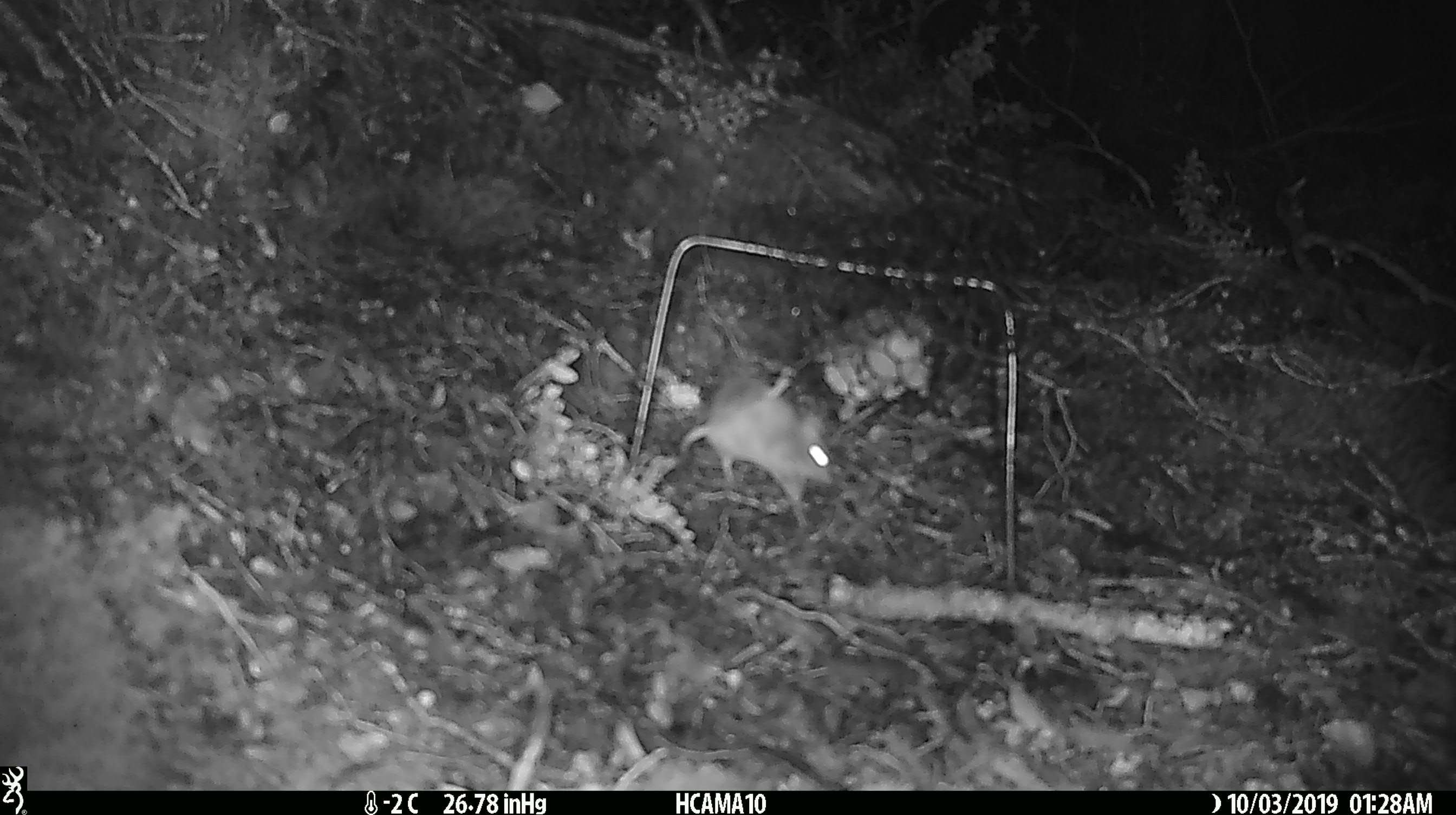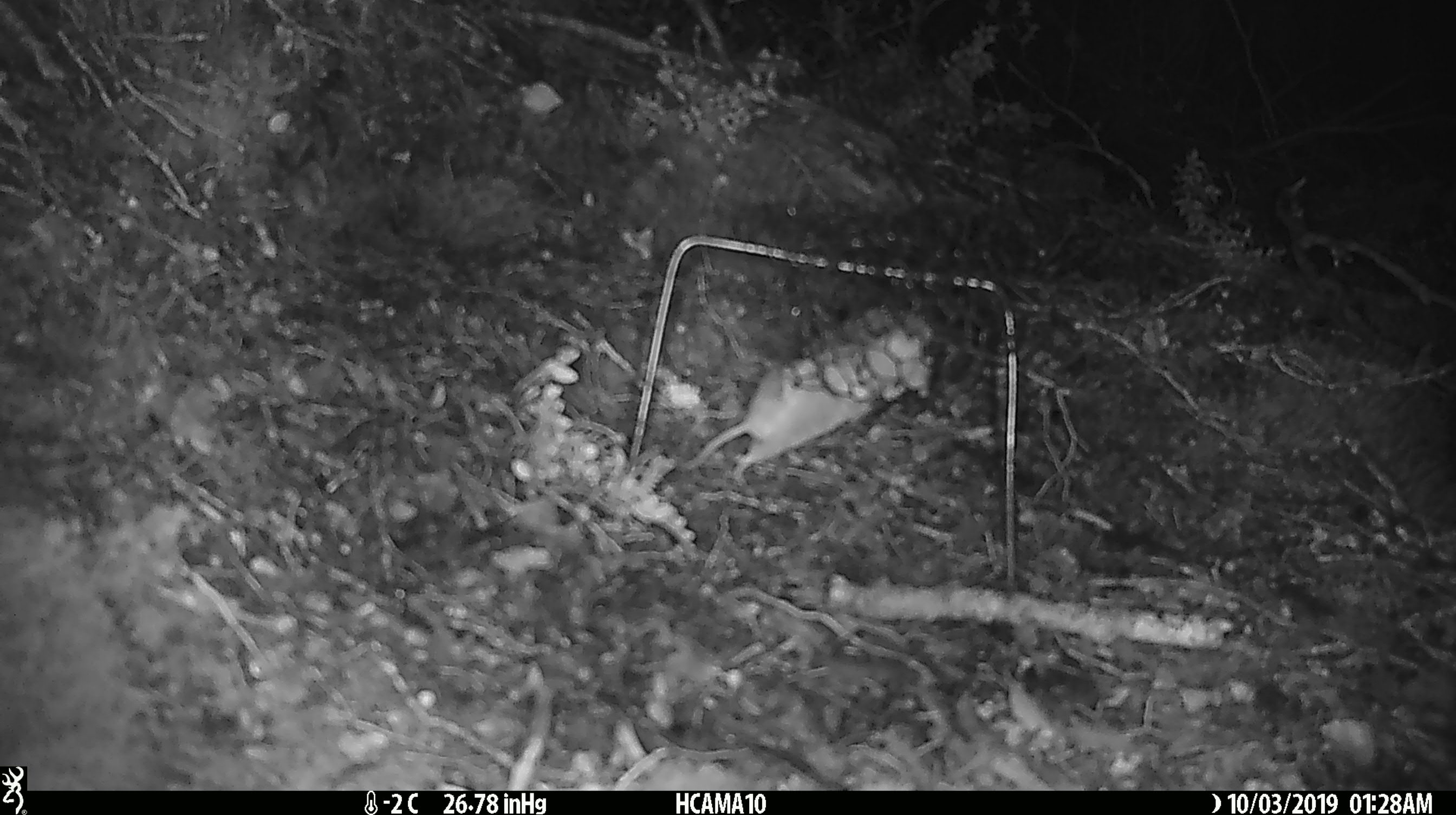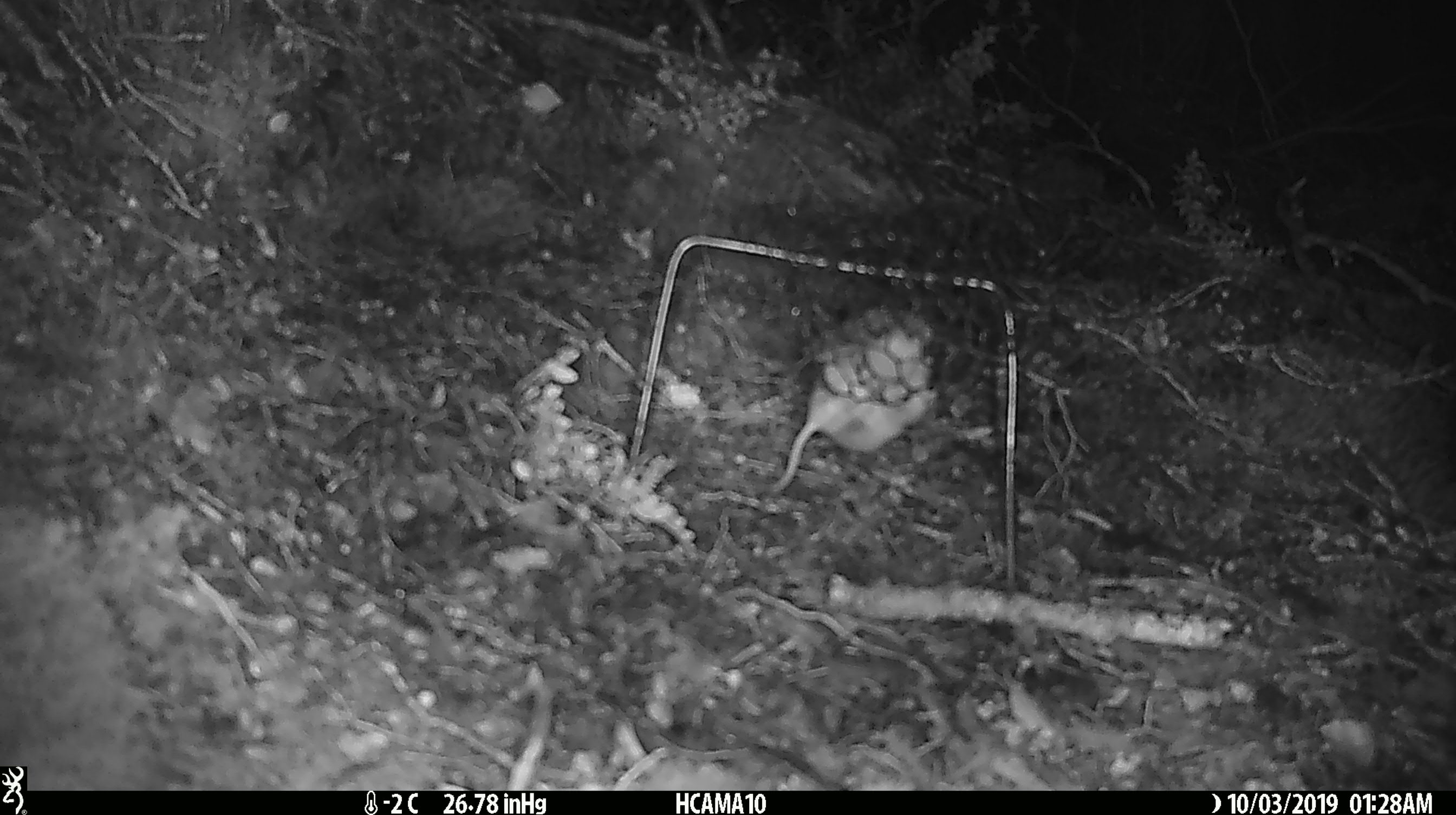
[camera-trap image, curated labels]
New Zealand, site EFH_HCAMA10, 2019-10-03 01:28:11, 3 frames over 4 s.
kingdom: Animalia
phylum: Chordata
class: Mammalia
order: Rodentia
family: Muridae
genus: Mus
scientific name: Mus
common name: mouse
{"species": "mouse (Mus)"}